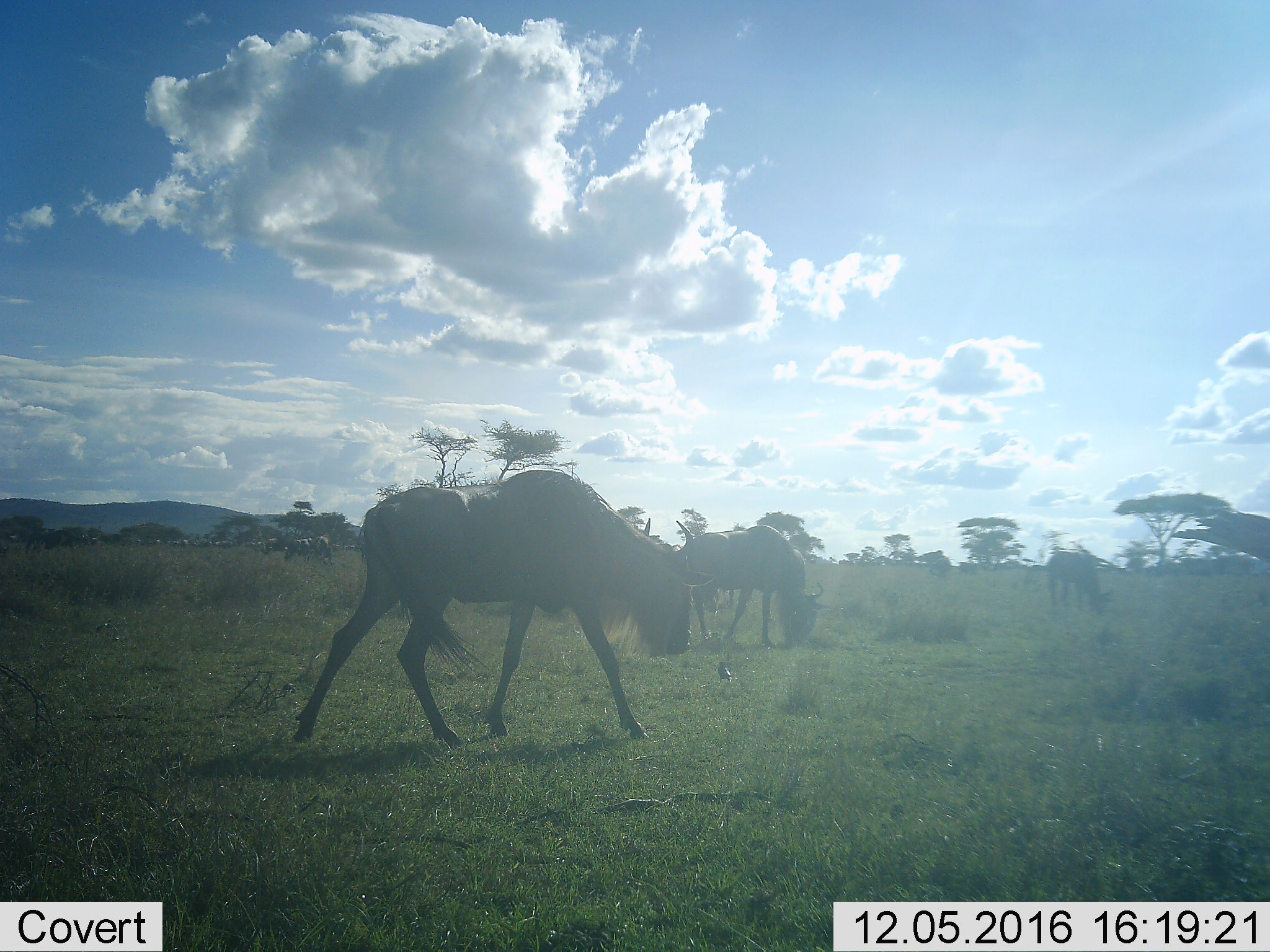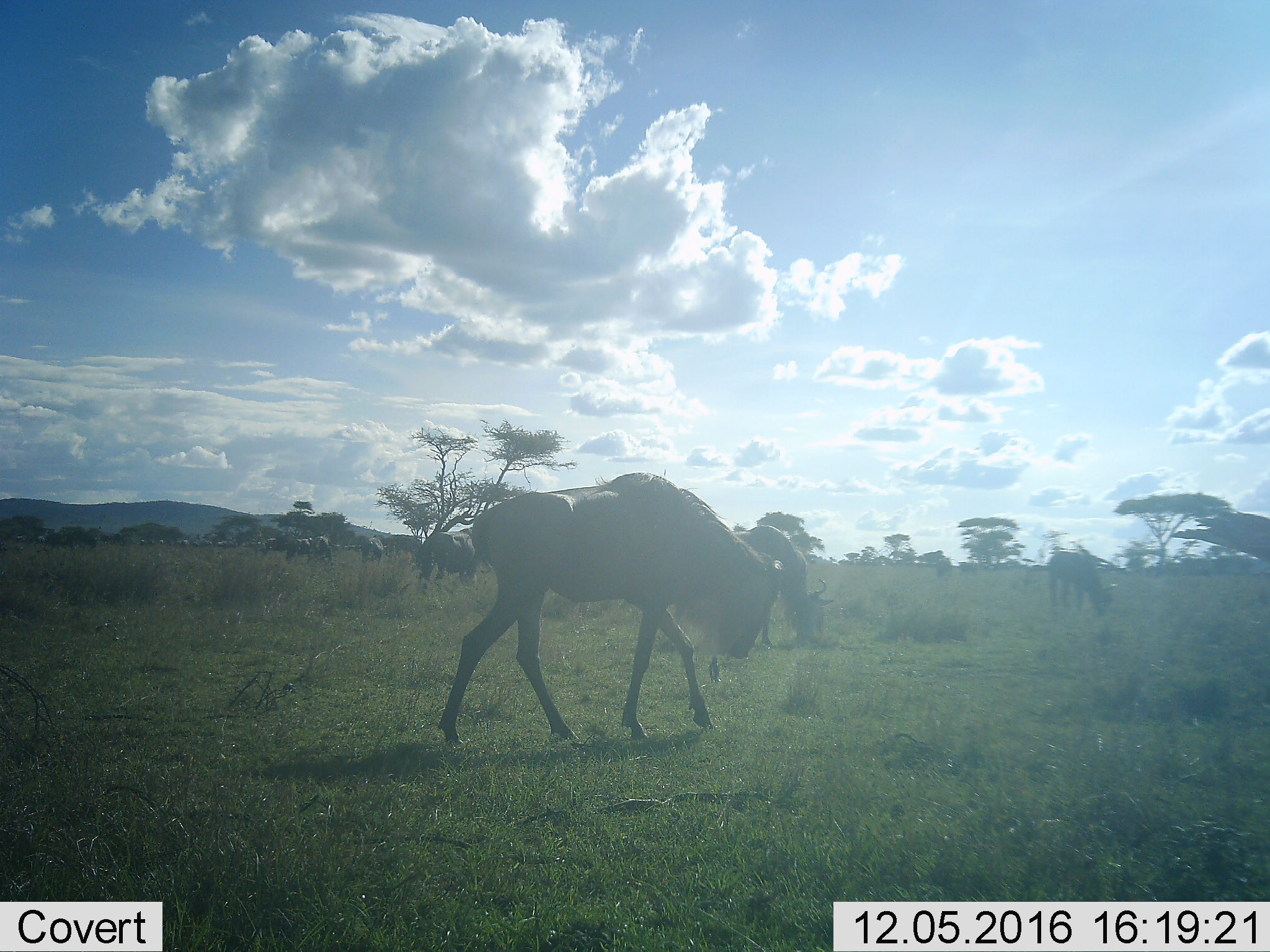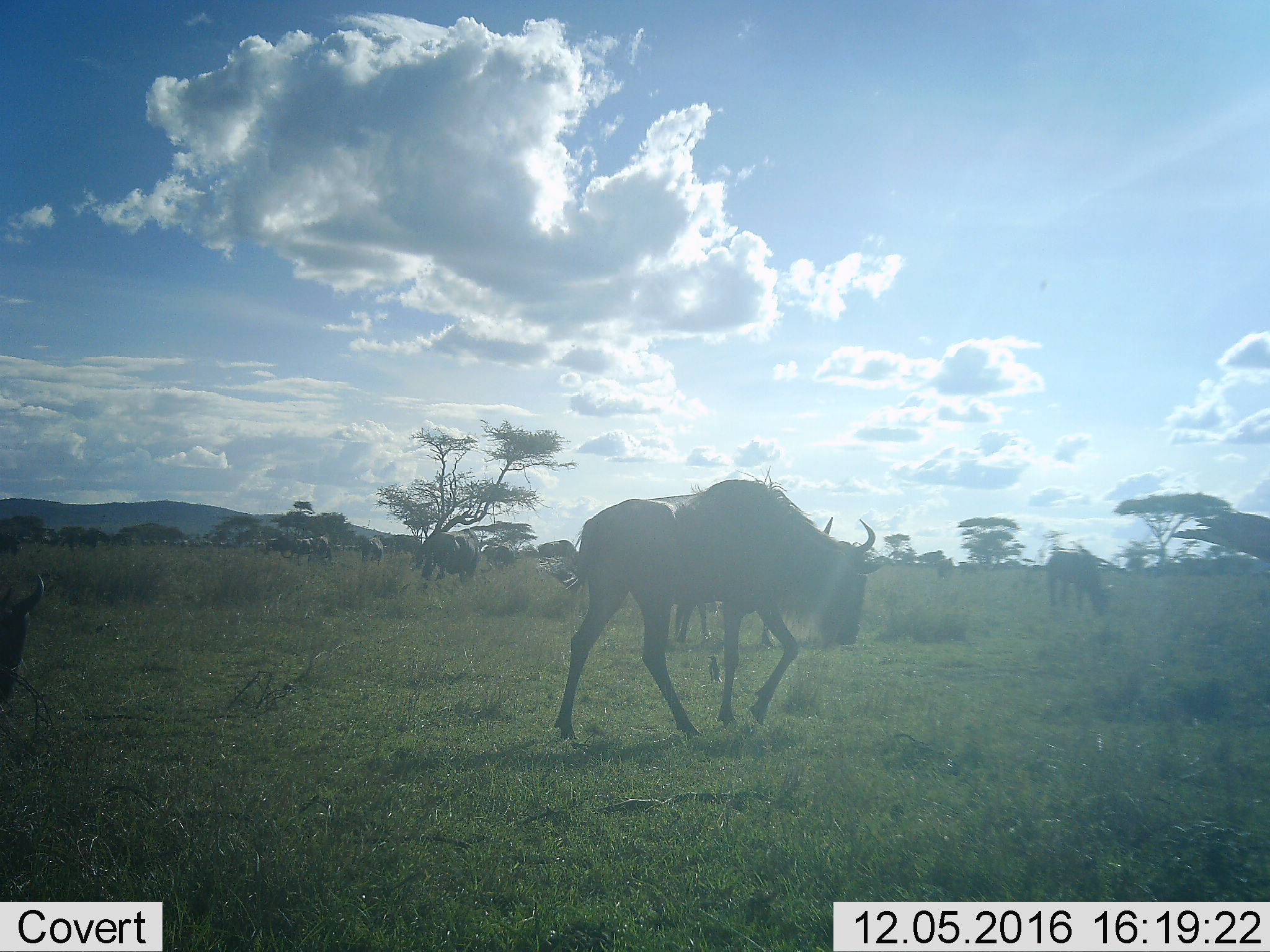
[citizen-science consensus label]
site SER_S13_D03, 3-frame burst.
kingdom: Animalia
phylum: Chordata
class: Mammalia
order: Artiodactyla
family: Bovidae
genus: Connochaetes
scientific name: Connochaetes taurinus taurinus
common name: blue wildebeest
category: wildebeestblue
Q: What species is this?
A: Wildebeestblue (blue wildebeest) (Connochaetes taurinus taurinus).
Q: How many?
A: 3.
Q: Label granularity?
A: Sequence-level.